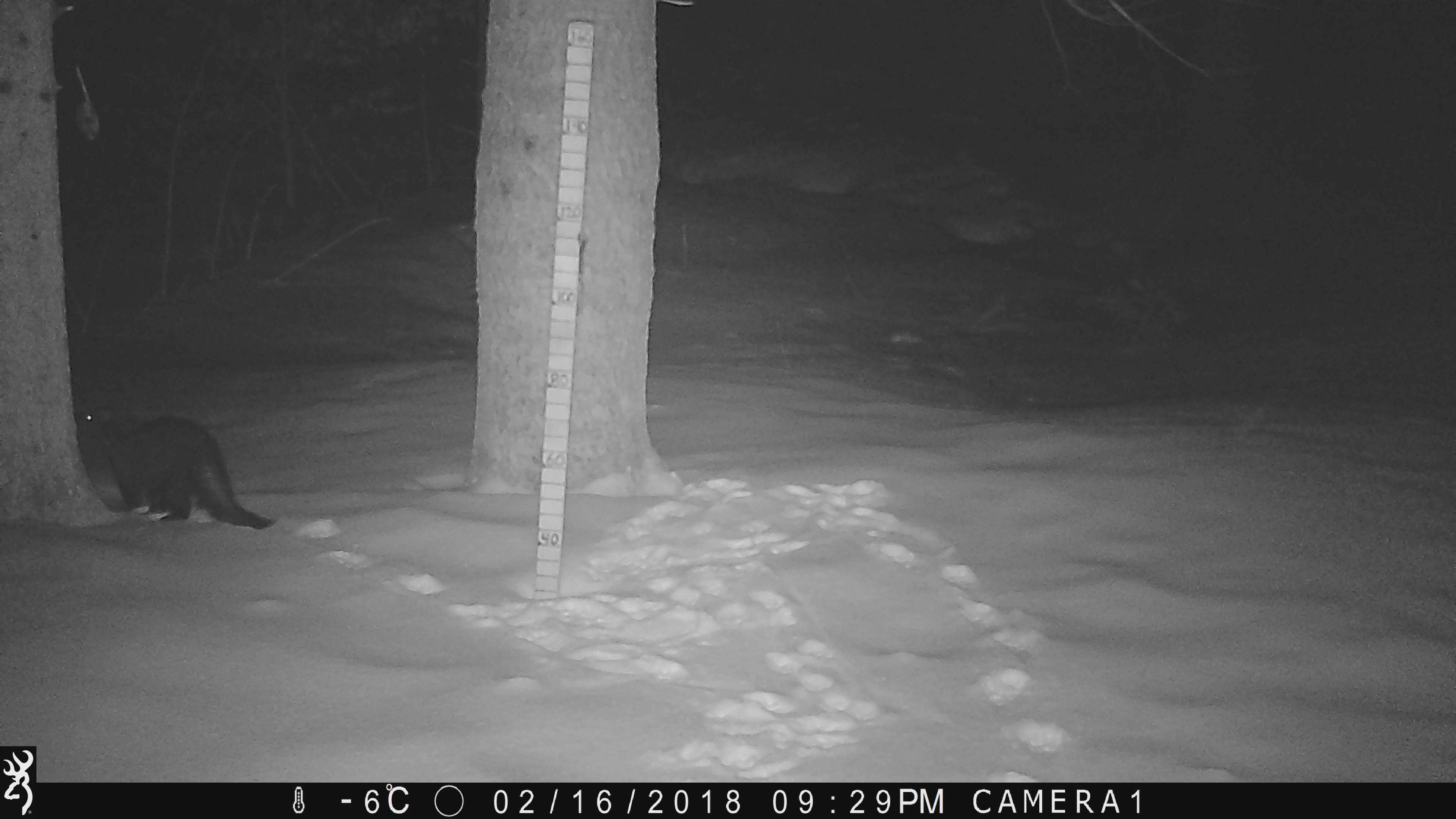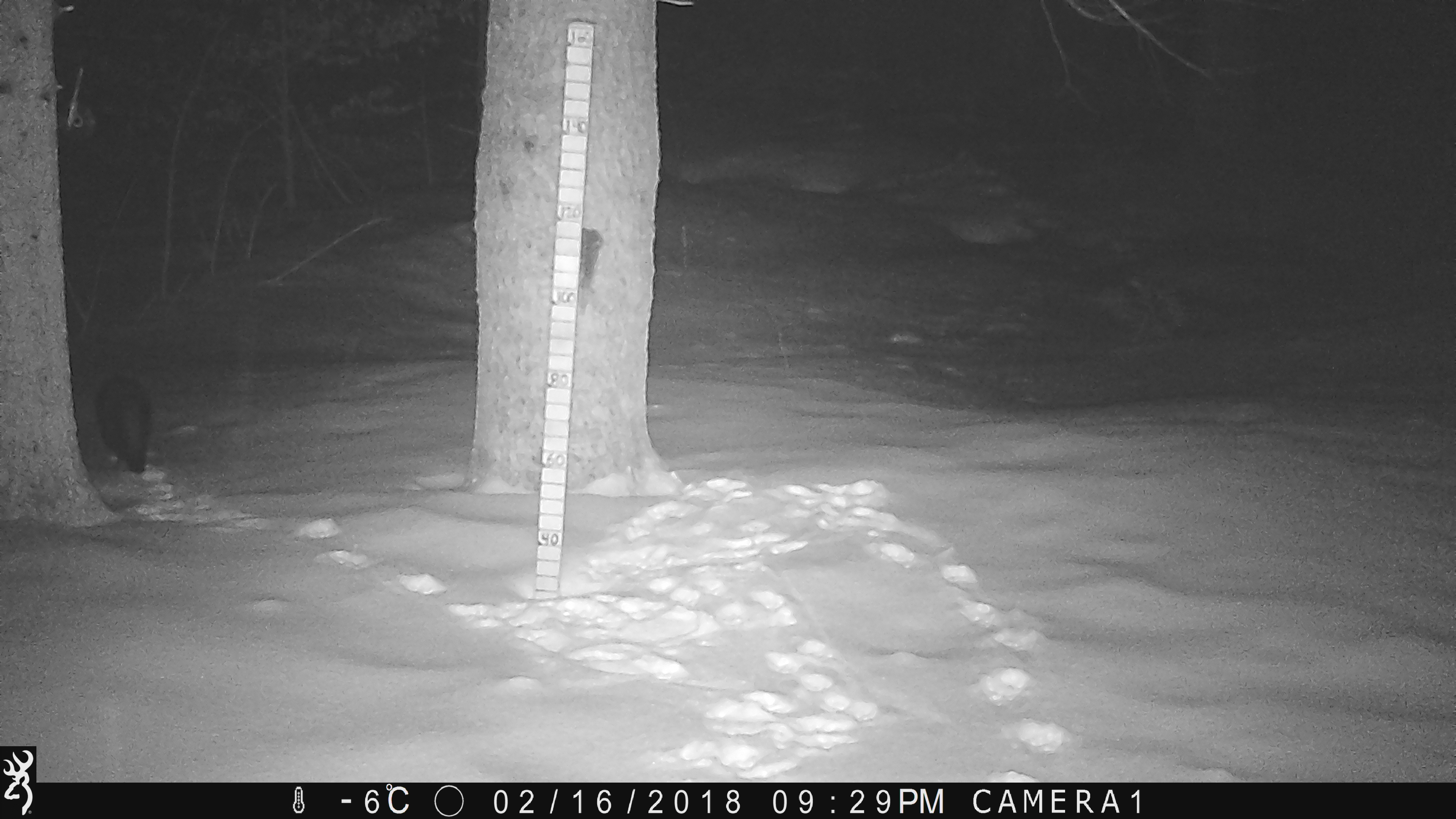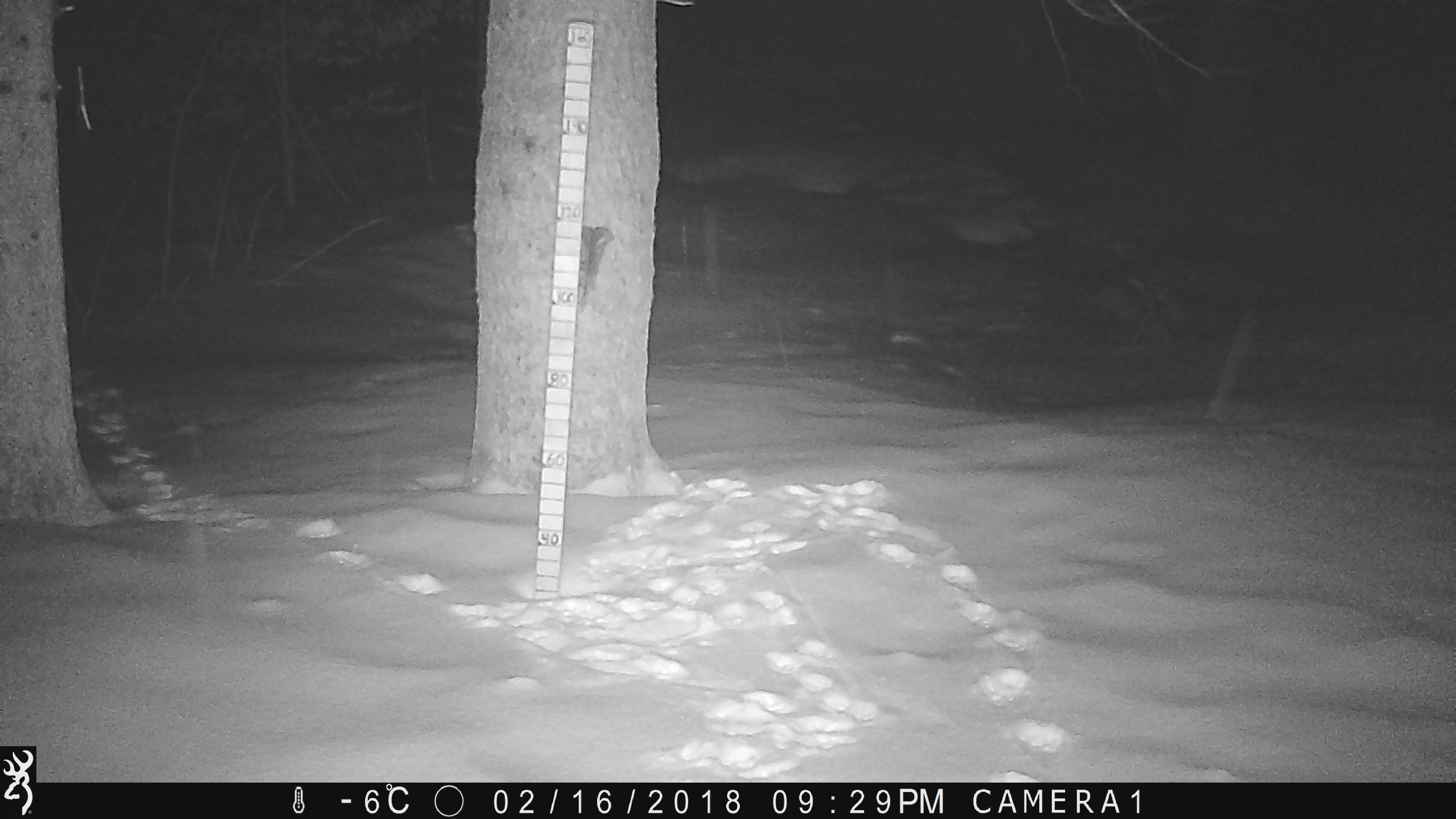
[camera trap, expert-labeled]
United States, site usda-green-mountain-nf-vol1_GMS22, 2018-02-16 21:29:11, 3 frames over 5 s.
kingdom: Animalia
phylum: Chordata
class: Mammalia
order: Carnivora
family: Mustelidae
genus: Pekania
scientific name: Pekania pennanti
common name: fisher